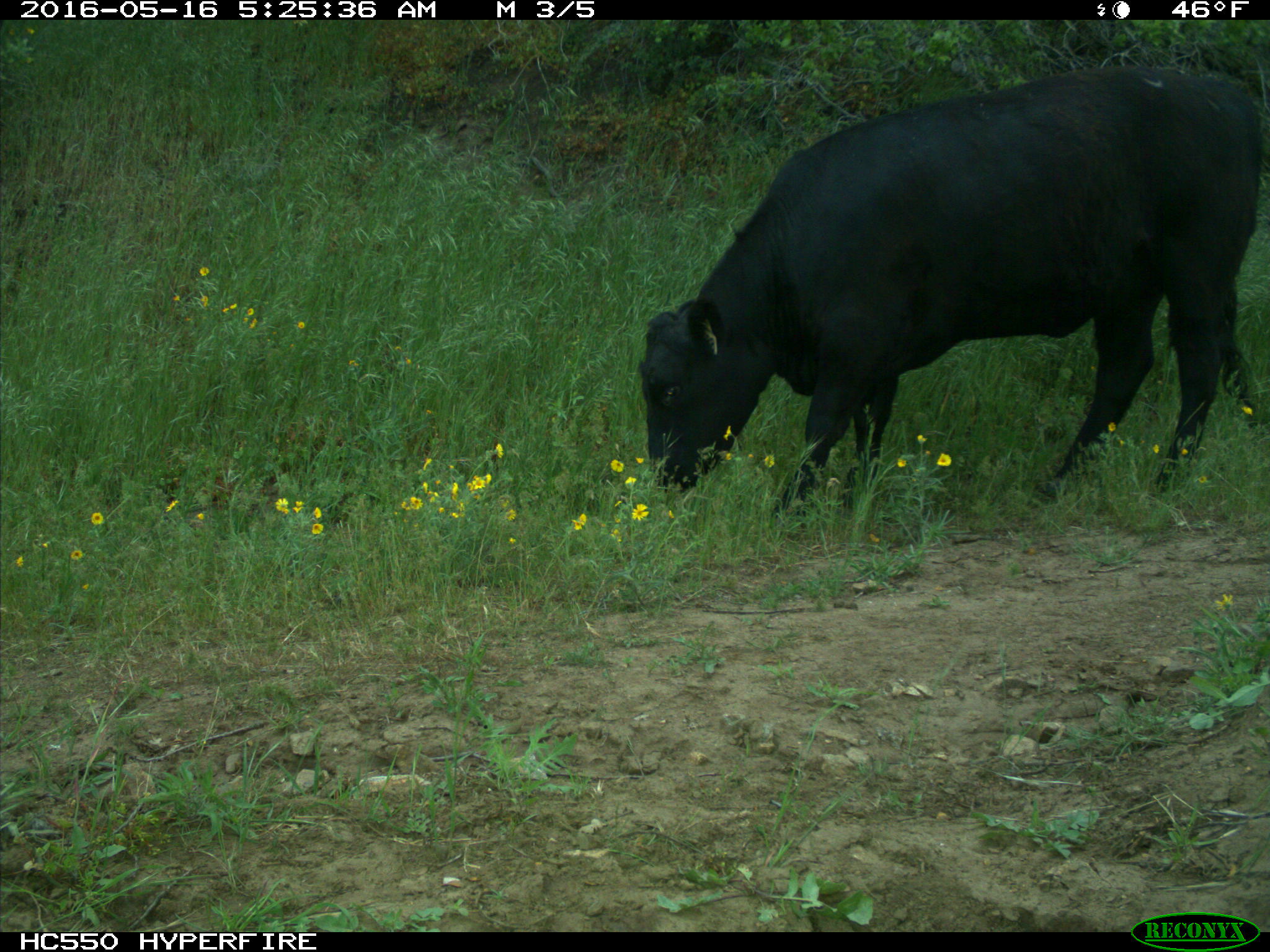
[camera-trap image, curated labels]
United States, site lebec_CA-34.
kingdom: Animalia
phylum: Chordata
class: Mammalia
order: Artiodactyla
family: Bovidae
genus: Bos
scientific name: Bos taurus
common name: domestic cow